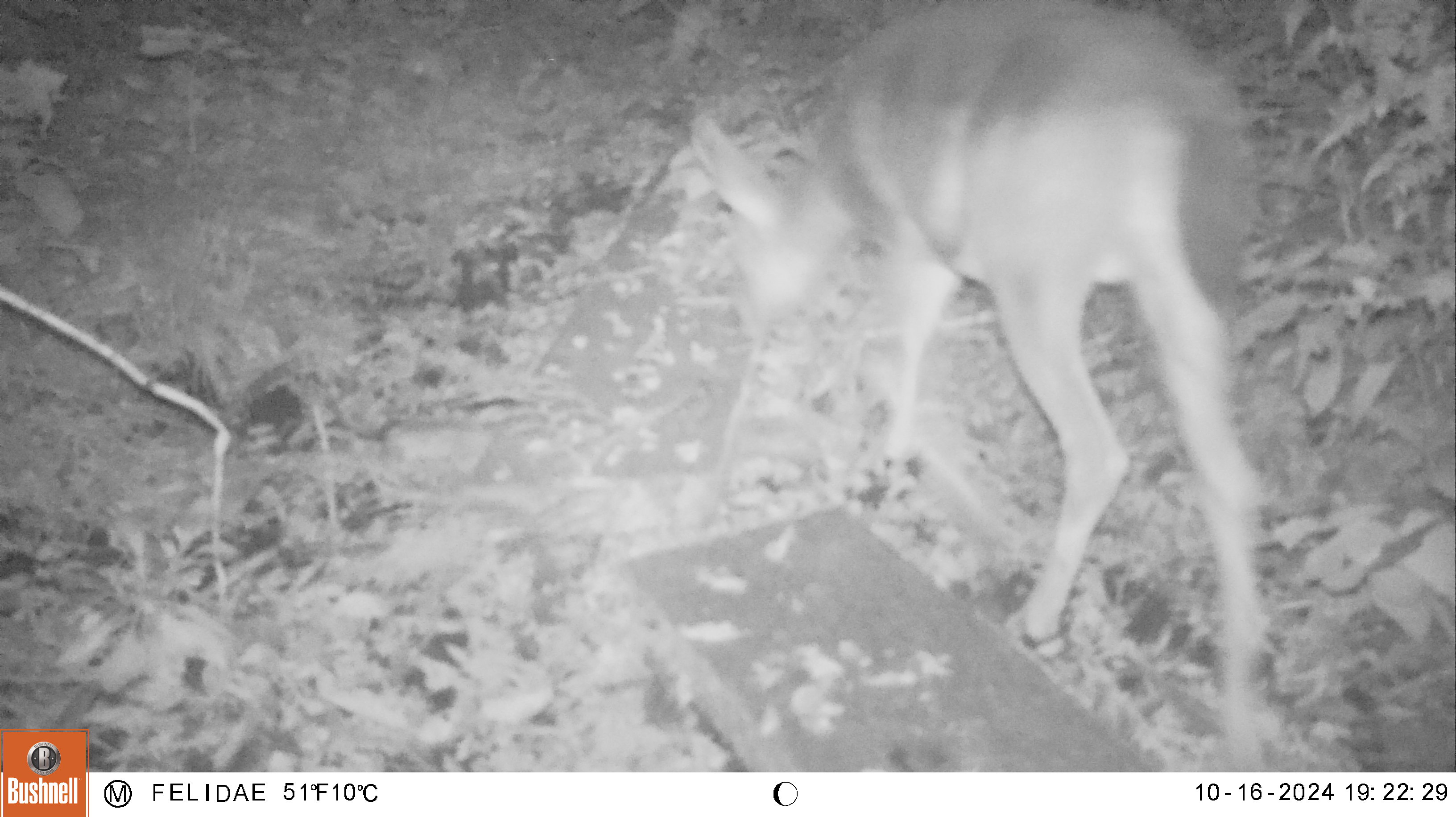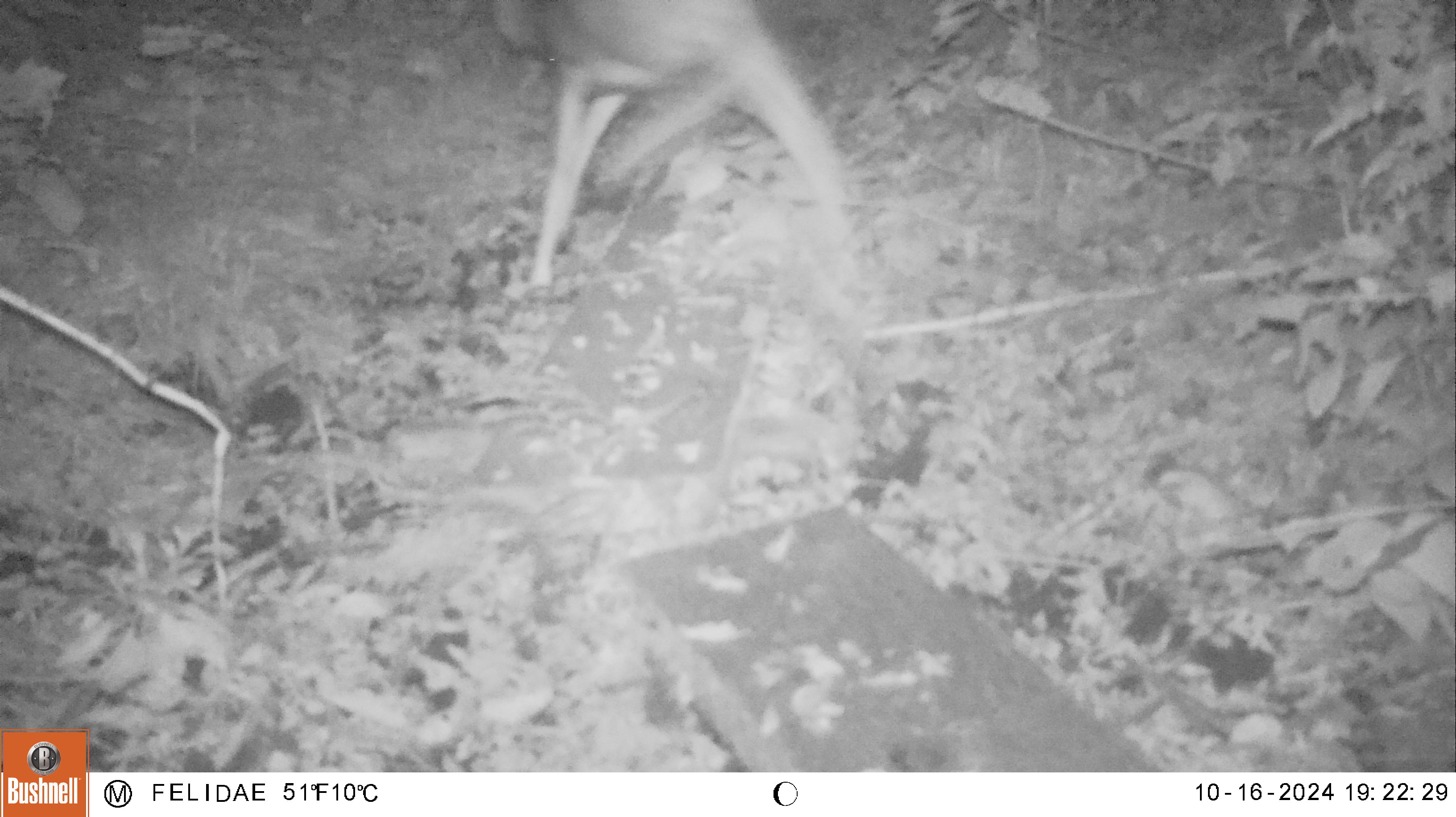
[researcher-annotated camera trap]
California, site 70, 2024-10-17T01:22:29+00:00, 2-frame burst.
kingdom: Animalia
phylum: Chordata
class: Mammalia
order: Artiodactyla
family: Cervidae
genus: Odocoileus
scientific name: Odocoileus hemionus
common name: mule deer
Mule deer (Odocoileus hemionus).